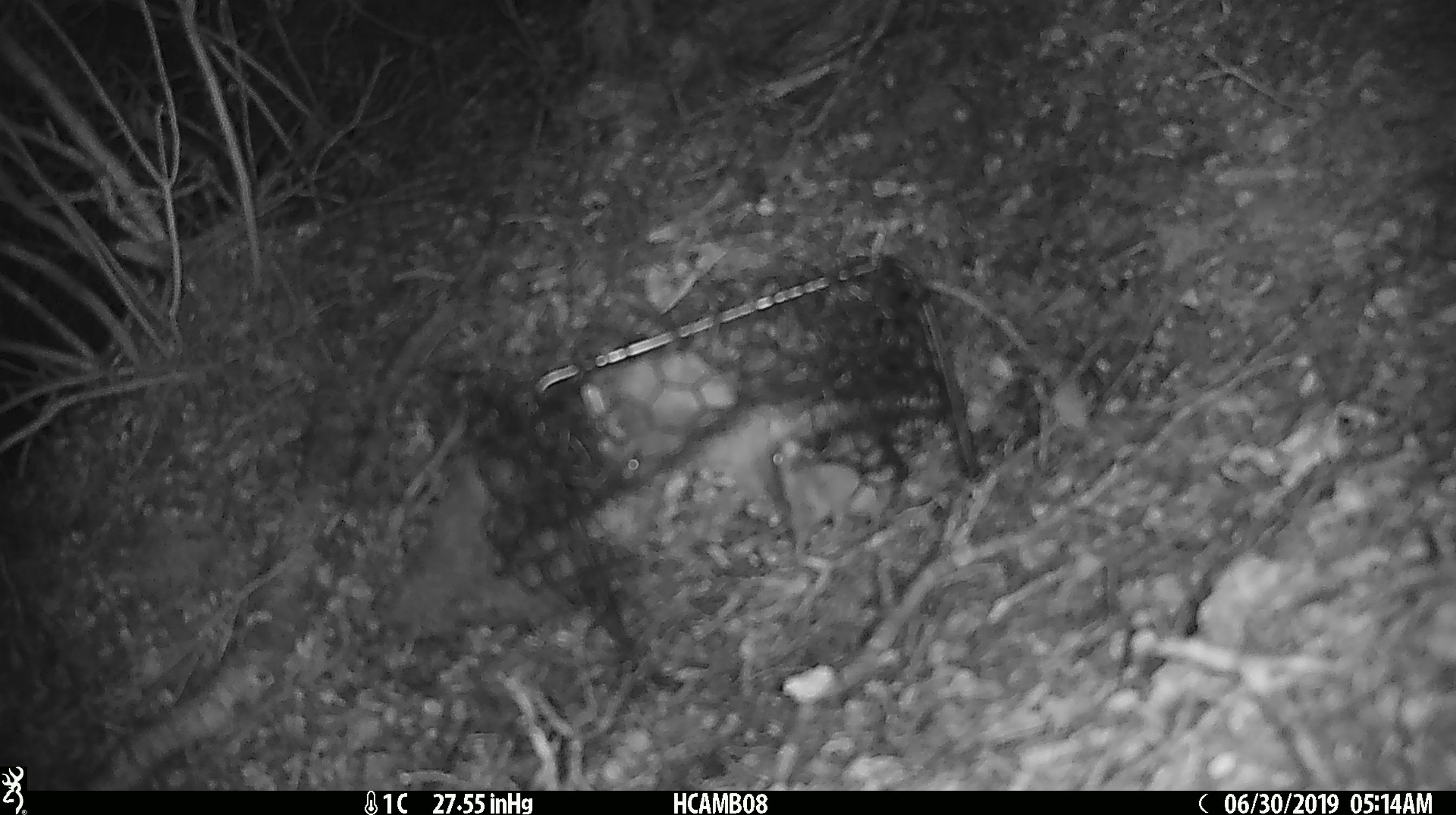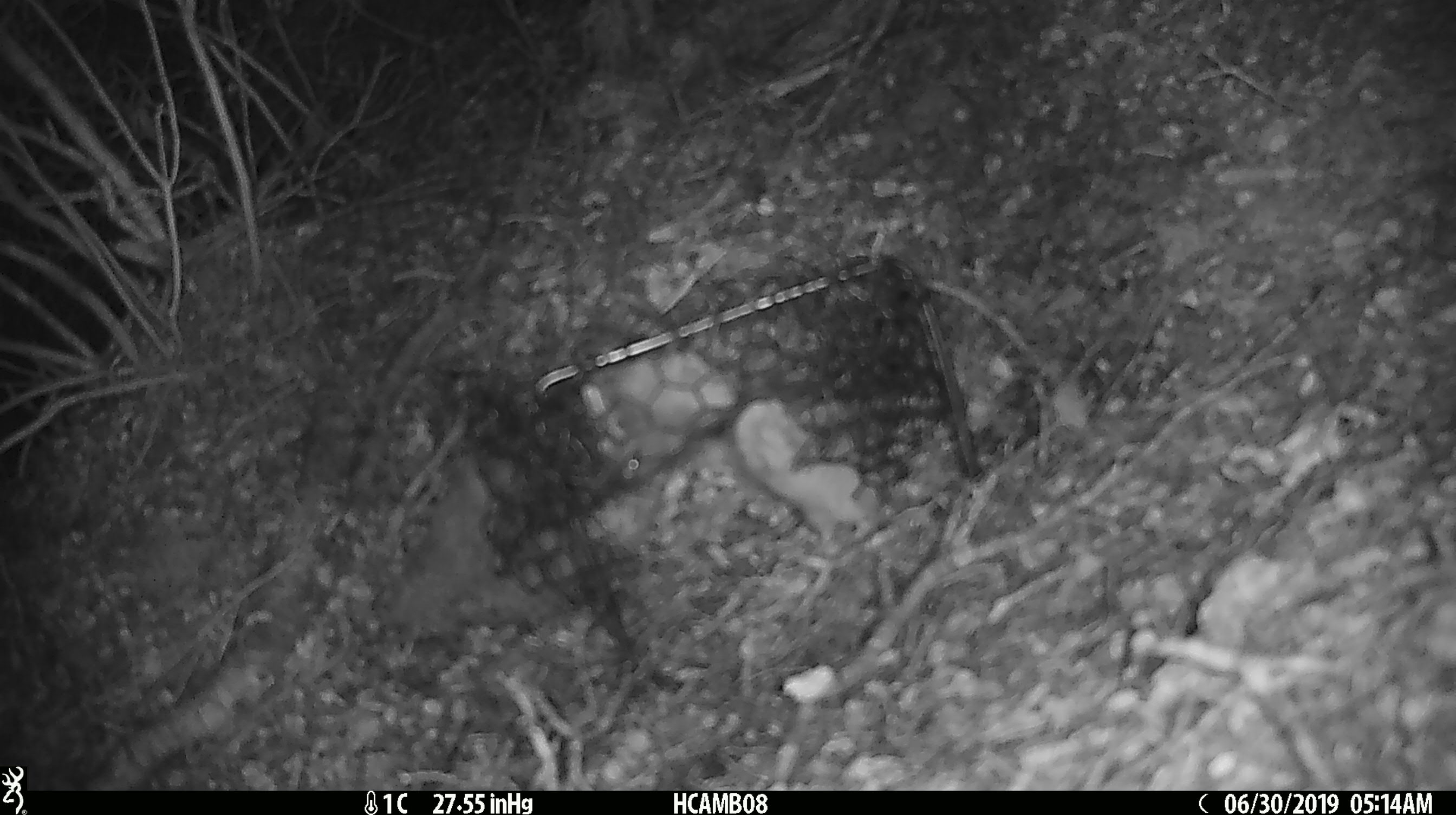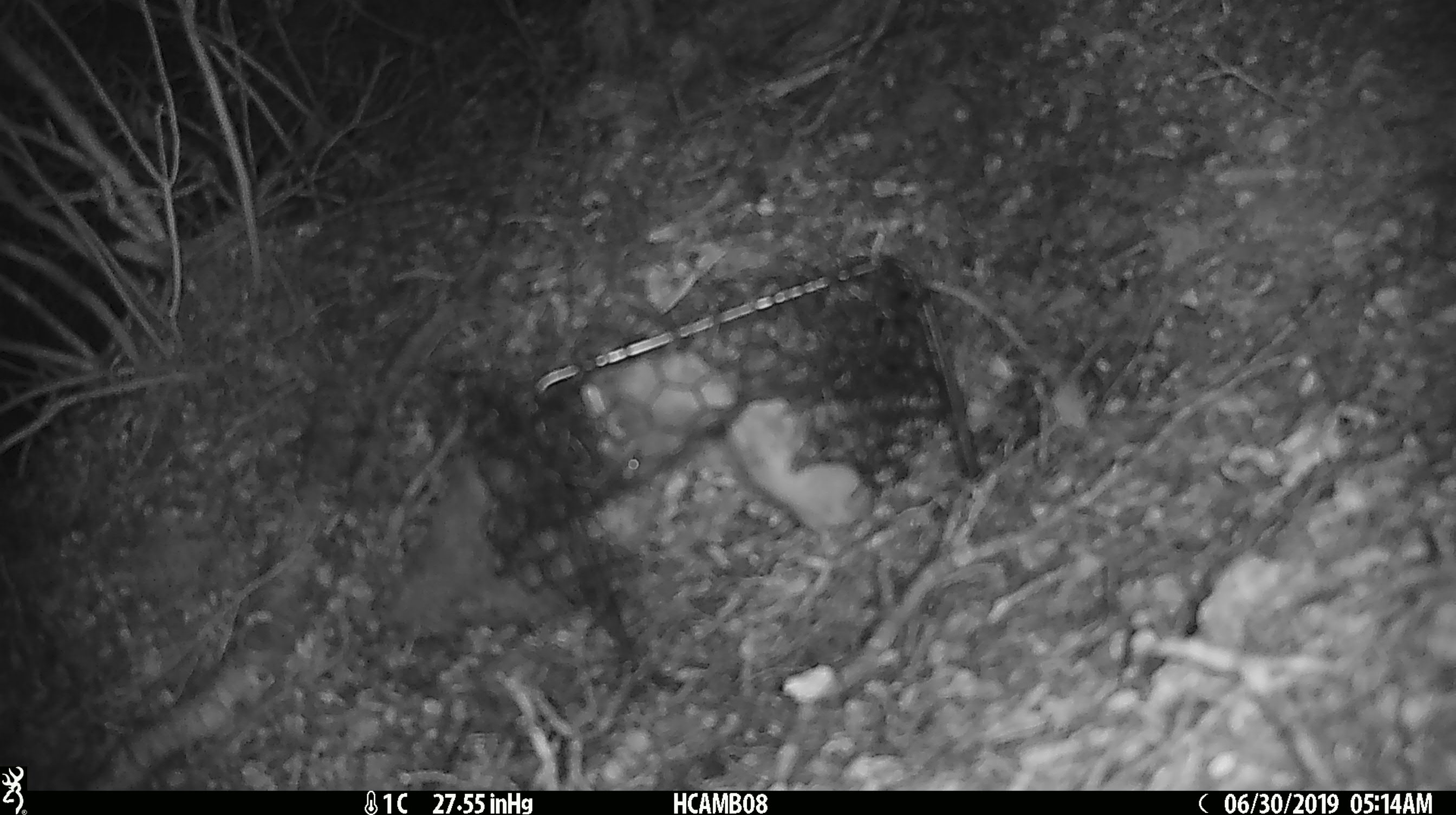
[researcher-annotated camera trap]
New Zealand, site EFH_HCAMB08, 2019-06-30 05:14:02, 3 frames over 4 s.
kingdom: Animalia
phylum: Chordata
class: Mammalia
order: Rodentia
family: Muridae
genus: Mus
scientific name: Mus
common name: mouse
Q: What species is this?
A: Mouse (Mus).